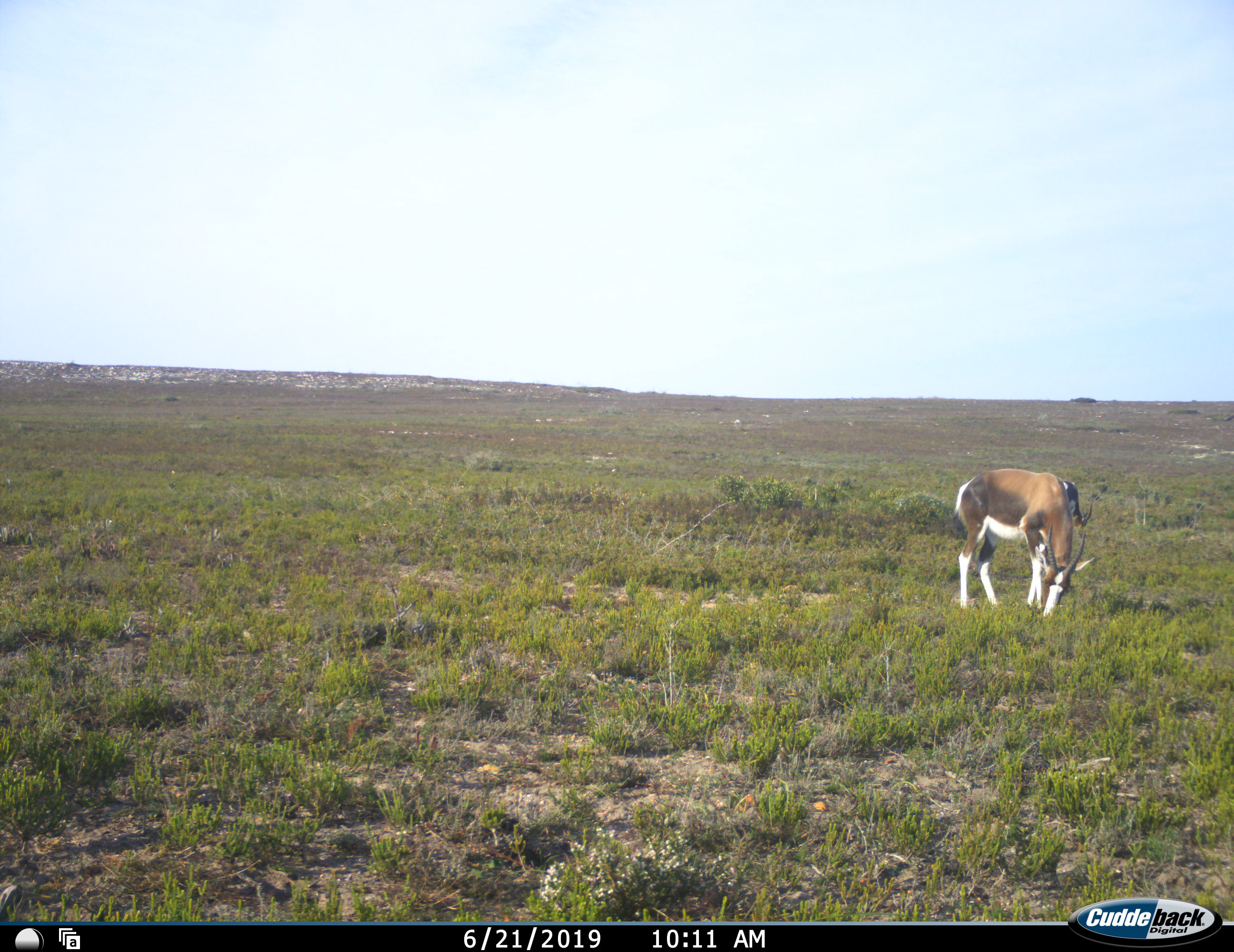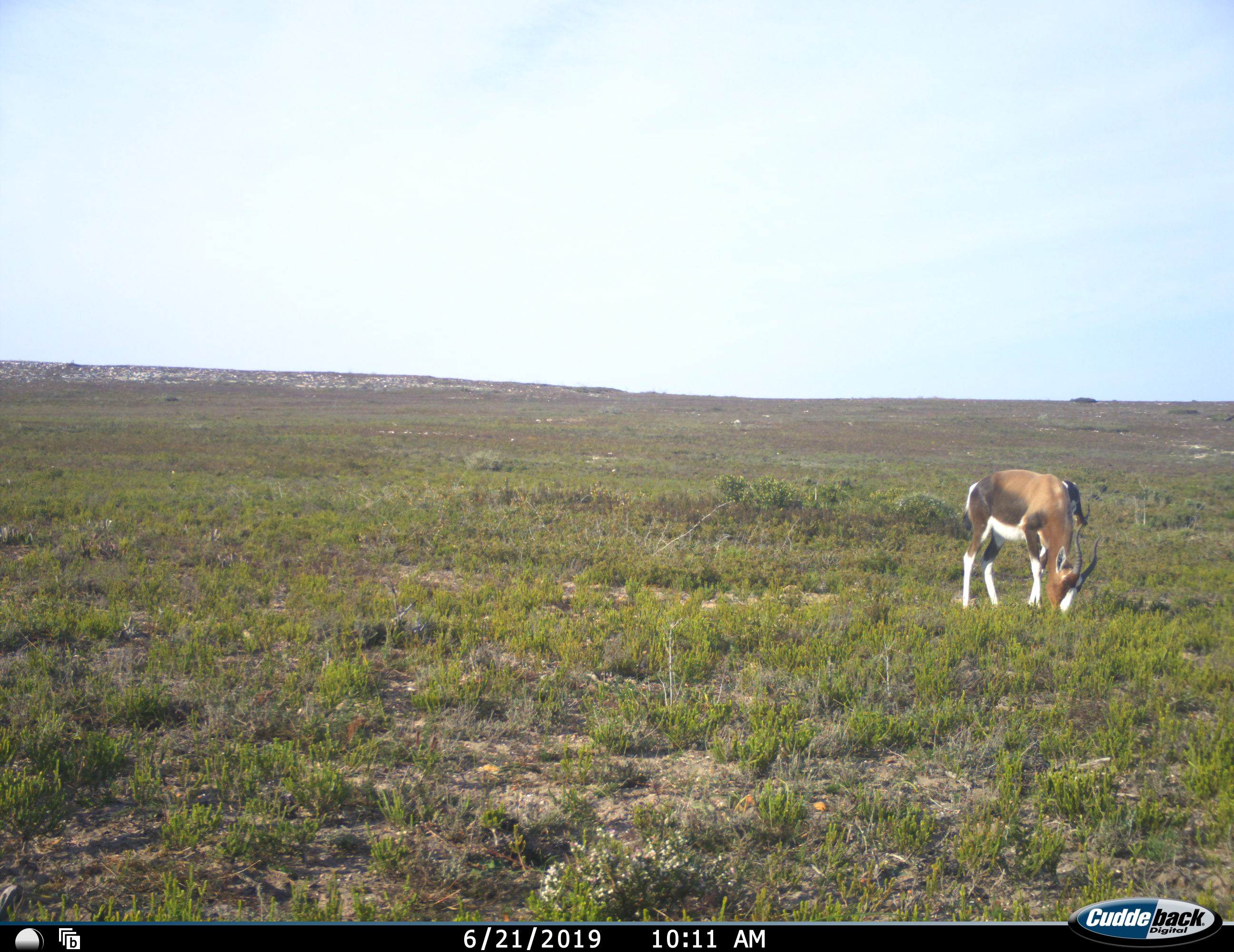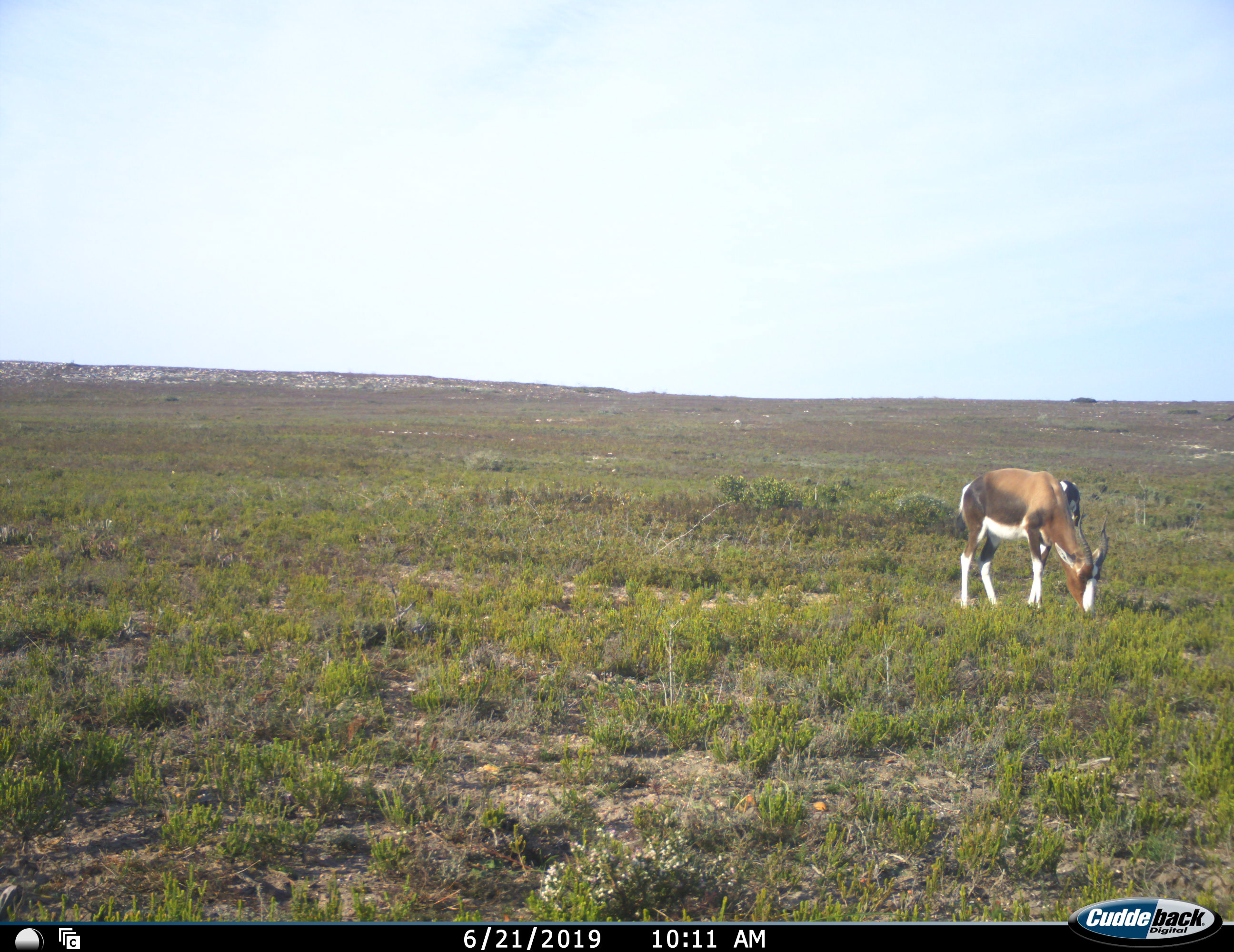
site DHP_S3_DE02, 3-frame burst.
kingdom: Animalia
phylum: Chordata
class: Mammalia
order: Artiodactyla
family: Bovidae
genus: Damaliscus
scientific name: Damaliscus pygargus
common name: bontebok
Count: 2.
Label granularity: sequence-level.